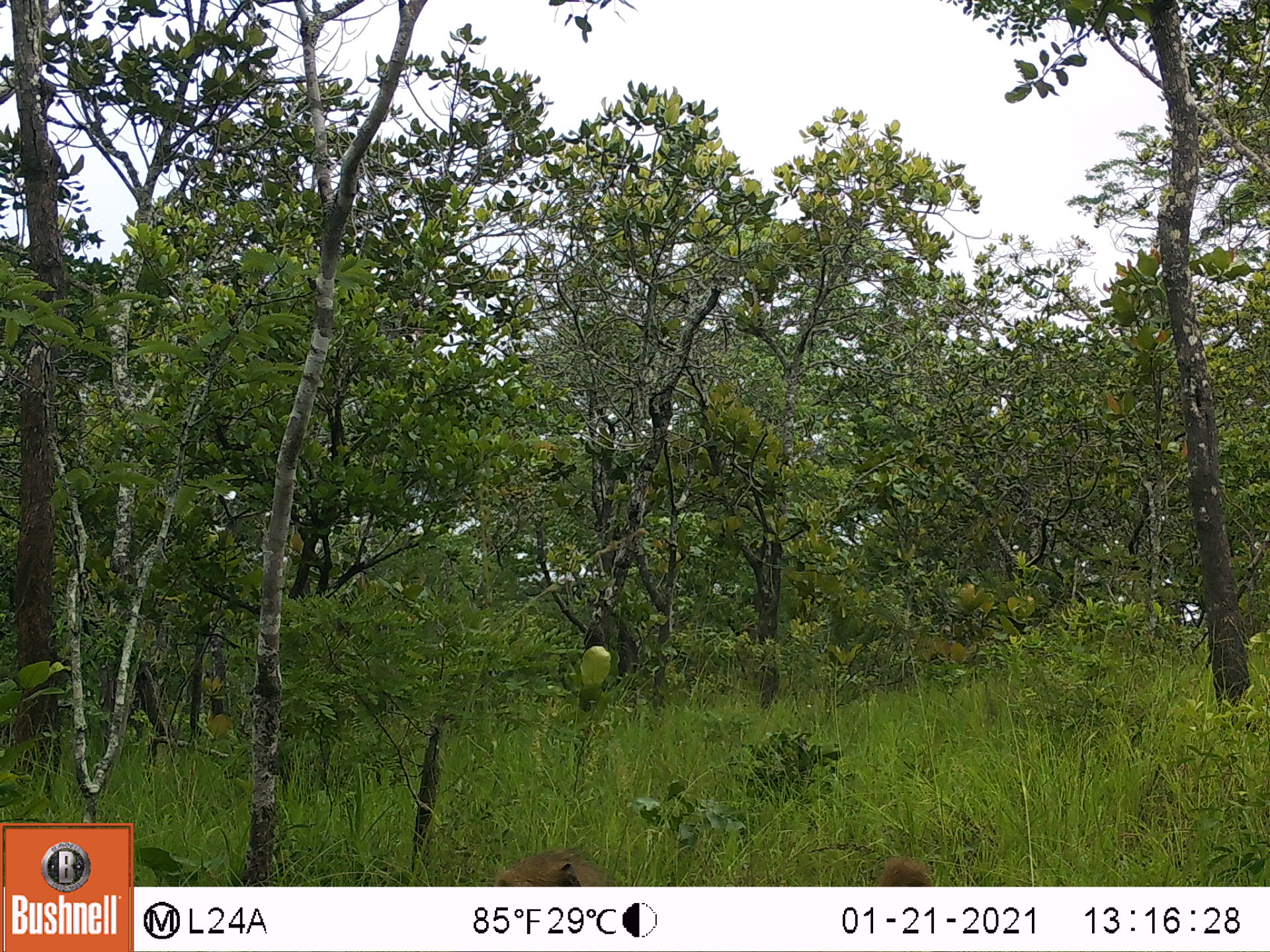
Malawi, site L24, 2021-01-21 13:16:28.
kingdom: Animalia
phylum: Chordata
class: Mammalia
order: Primates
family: Cercopithecidae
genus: Papio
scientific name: Papio cynocephalus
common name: yellow baboon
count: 2